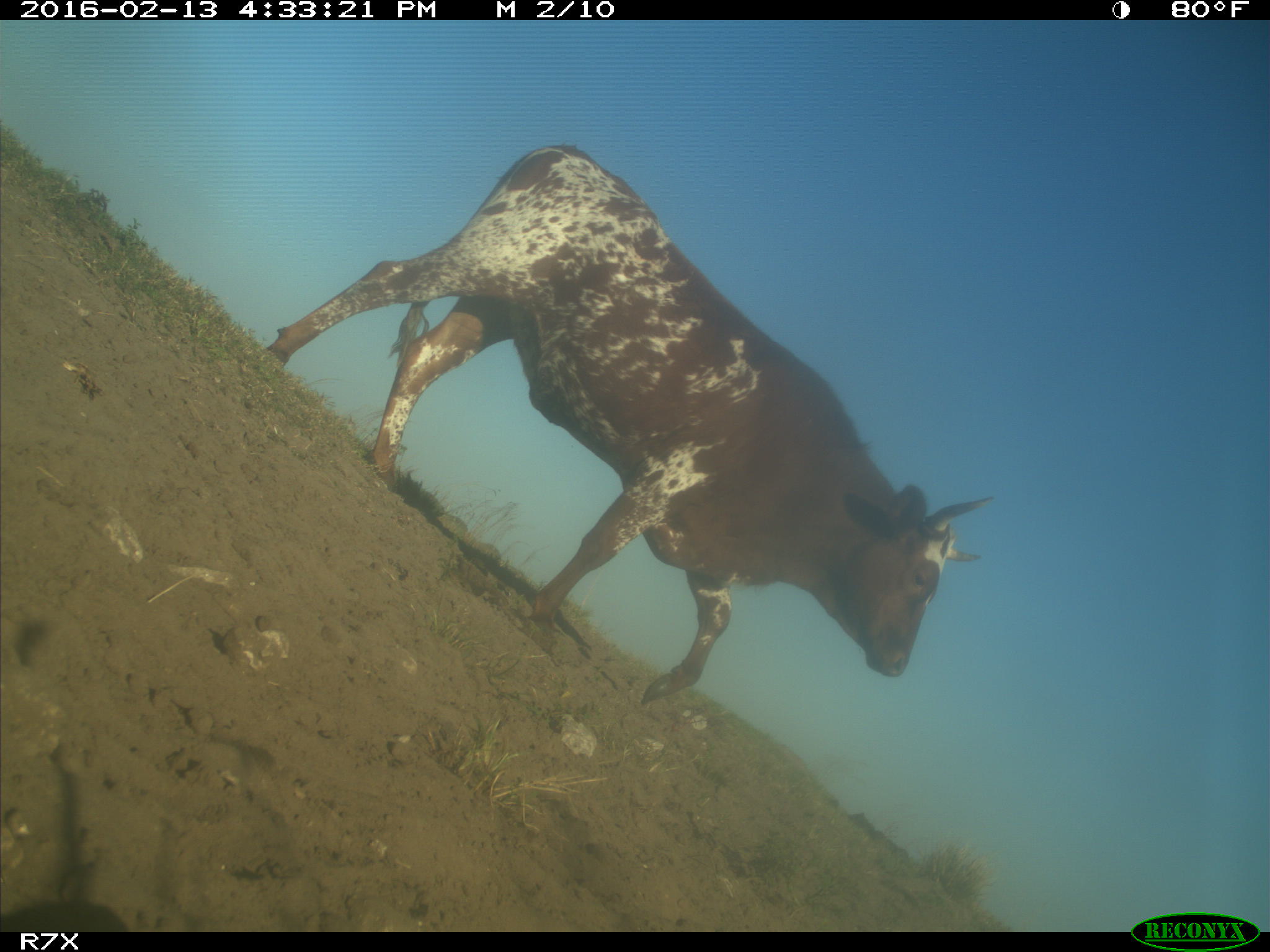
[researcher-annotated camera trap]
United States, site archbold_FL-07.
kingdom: Animalia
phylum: Chordata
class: Mammalia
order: Artiodactyla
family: Bovidae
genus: Bos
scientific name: Bos taurus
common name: domestic cow